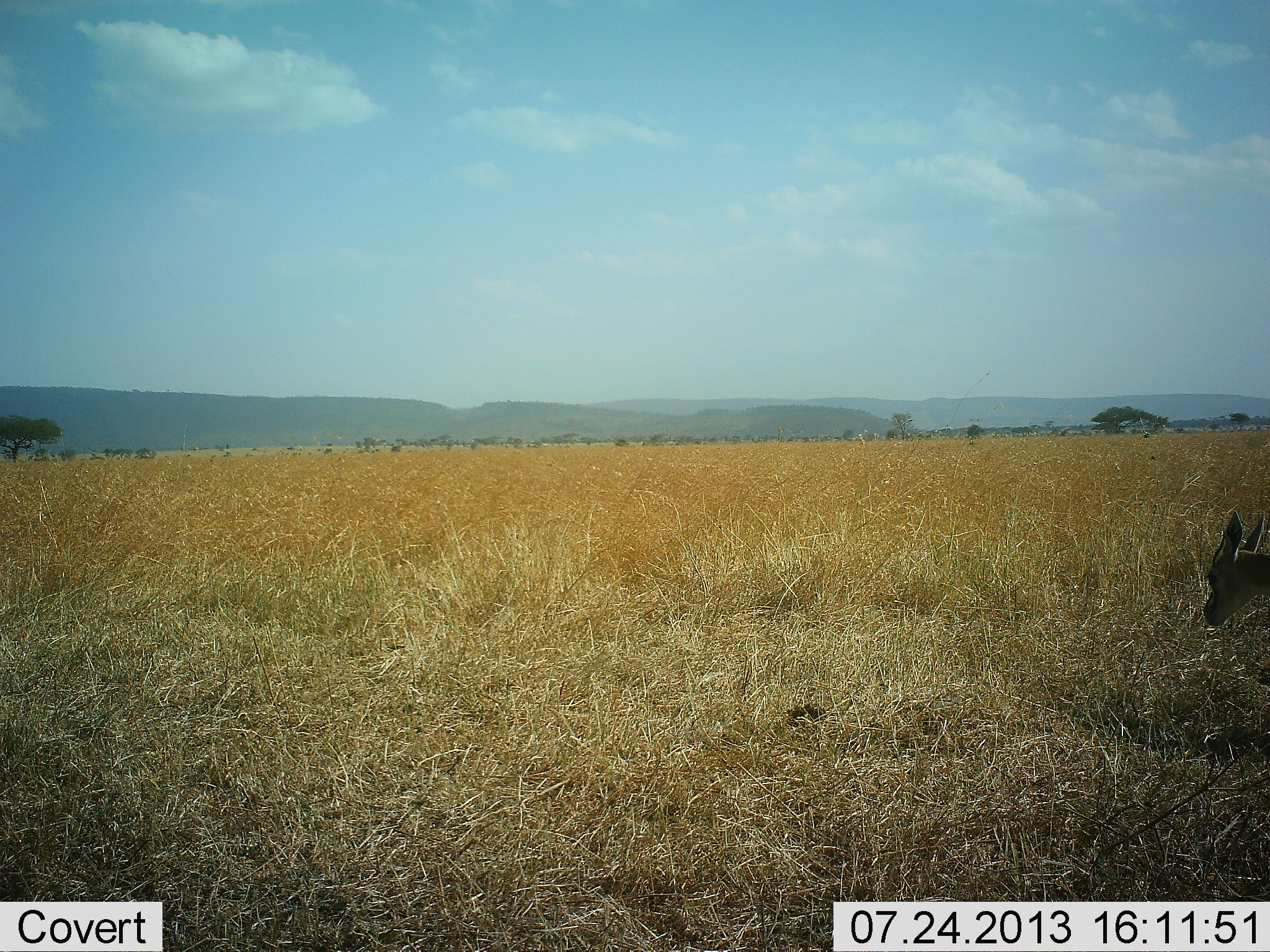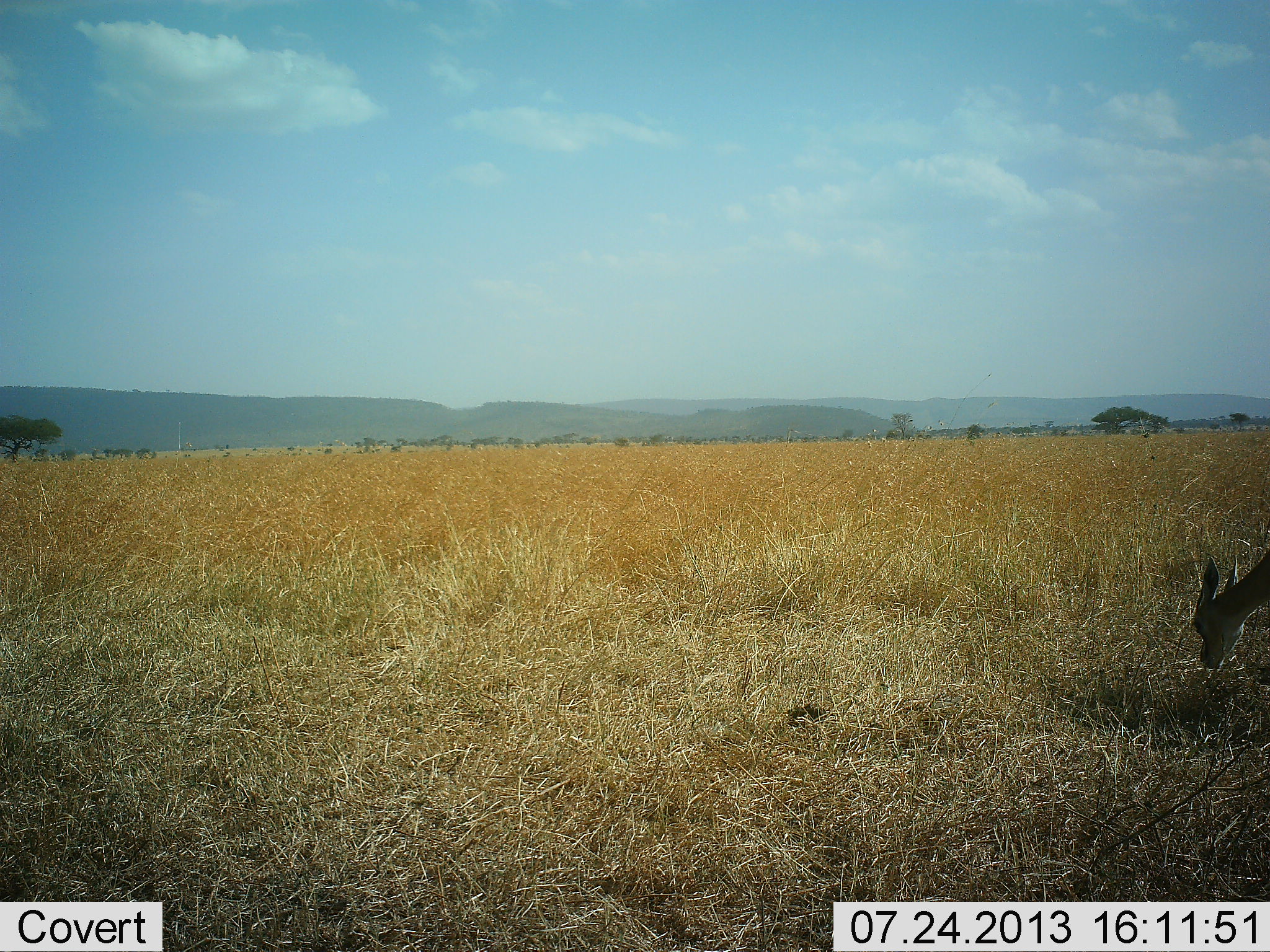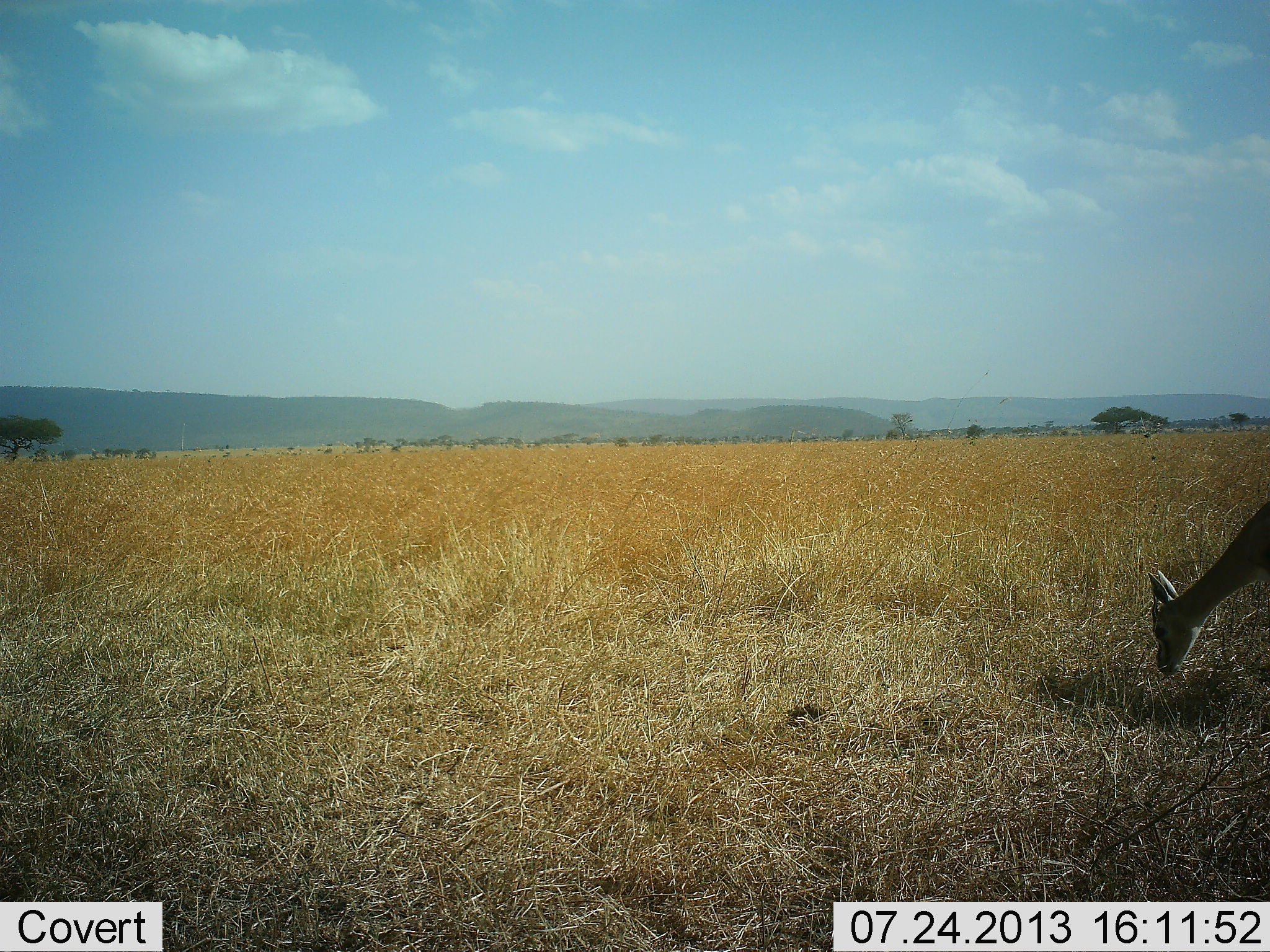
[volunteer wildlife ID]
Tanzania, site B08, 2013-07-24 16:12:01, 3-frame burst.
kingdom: Animalia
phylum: Chordata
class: Mammalia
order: Artiodactyla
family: Bovidae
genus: Eudorcas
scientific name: Eudorcas thomsonii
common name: thomson's gazelle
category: gazellethomsons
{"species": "gazellethomsons (thomson's gazelle) (Eudorcas thomsonii)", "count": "1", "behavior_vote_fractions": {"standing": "12%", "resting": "0%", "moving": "6%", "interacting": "0%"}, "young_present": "0%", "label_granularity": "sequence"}